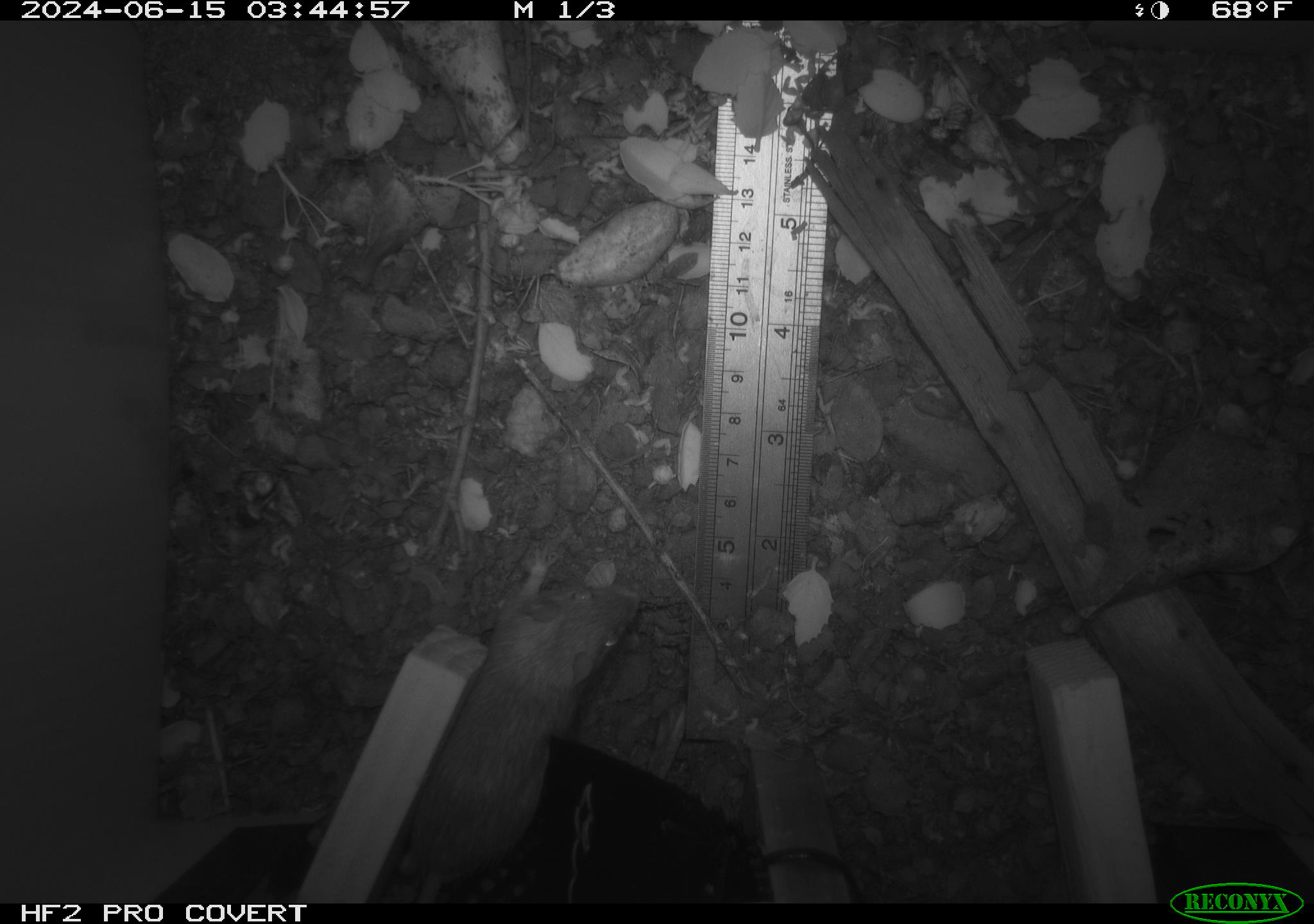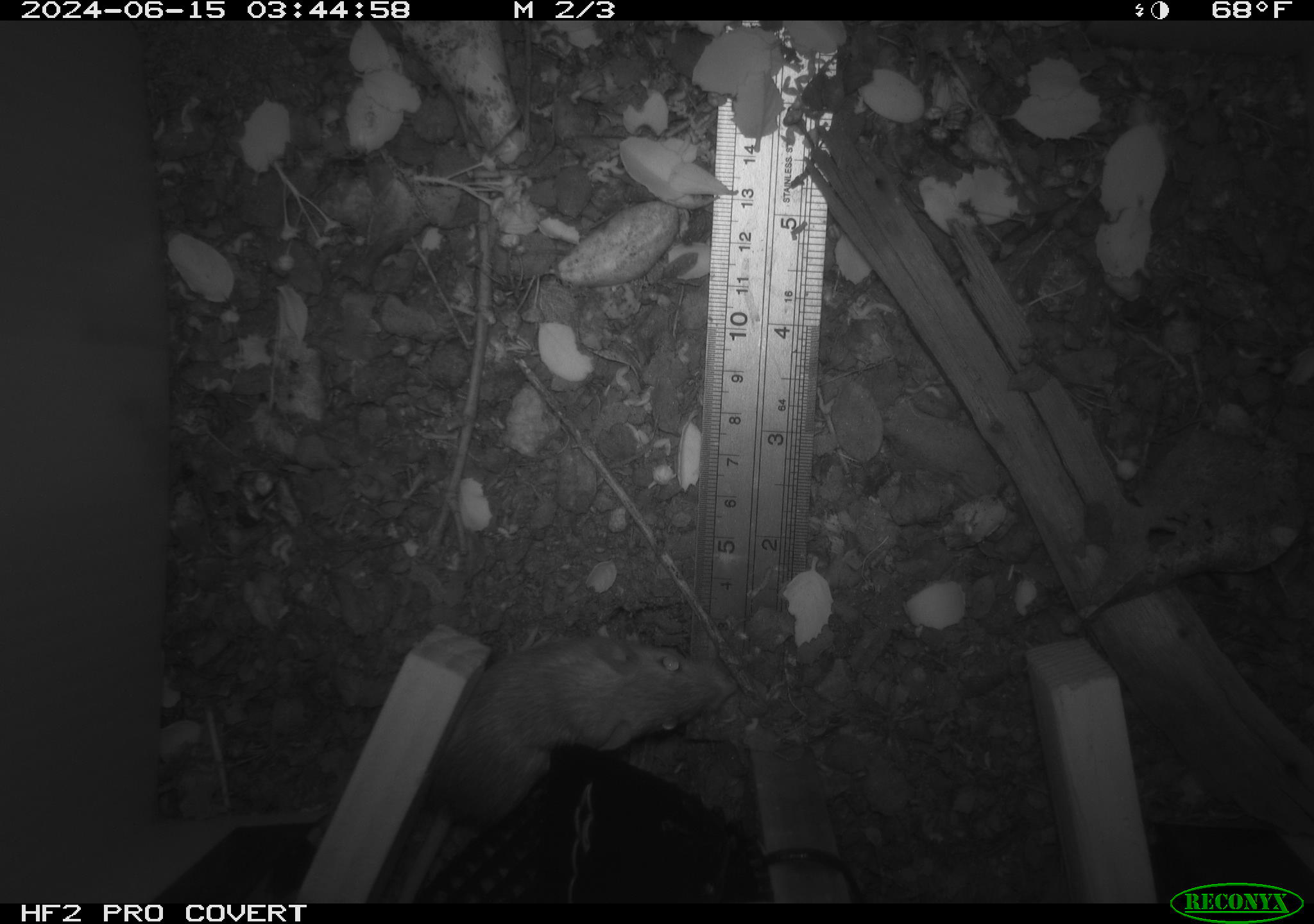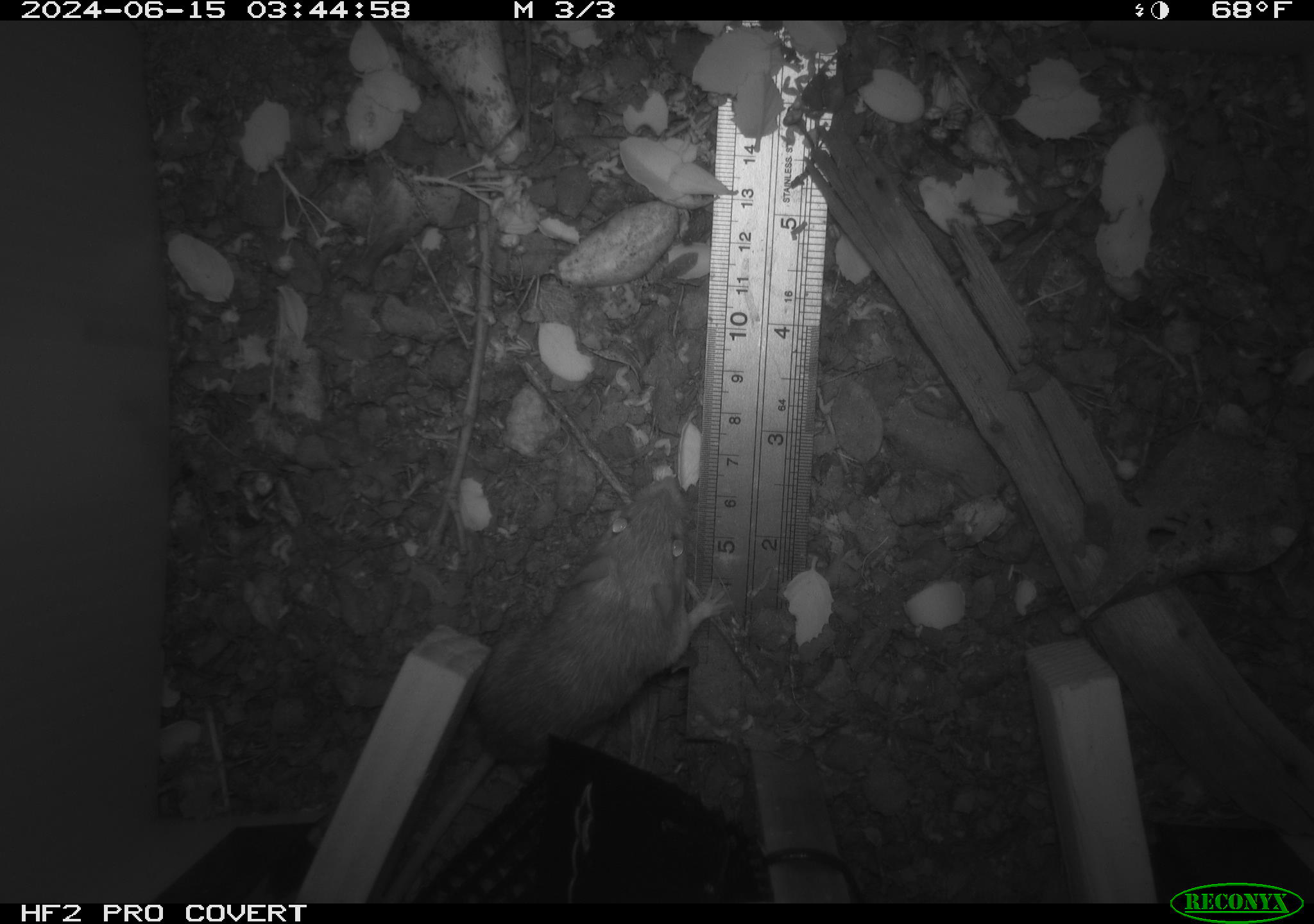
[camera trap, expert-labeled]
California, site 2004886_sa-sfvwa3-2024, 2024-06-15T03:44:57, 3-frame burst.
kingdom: Animalia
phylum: Chordata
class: Mammalia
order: Rodentia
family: Heteromyidae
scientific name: Heteromyidae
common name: kangaroo rats and pocket mice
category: heteromyidae family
Heteromyidae family (kangaroo rats and pocket mice) (Heteromyidae).